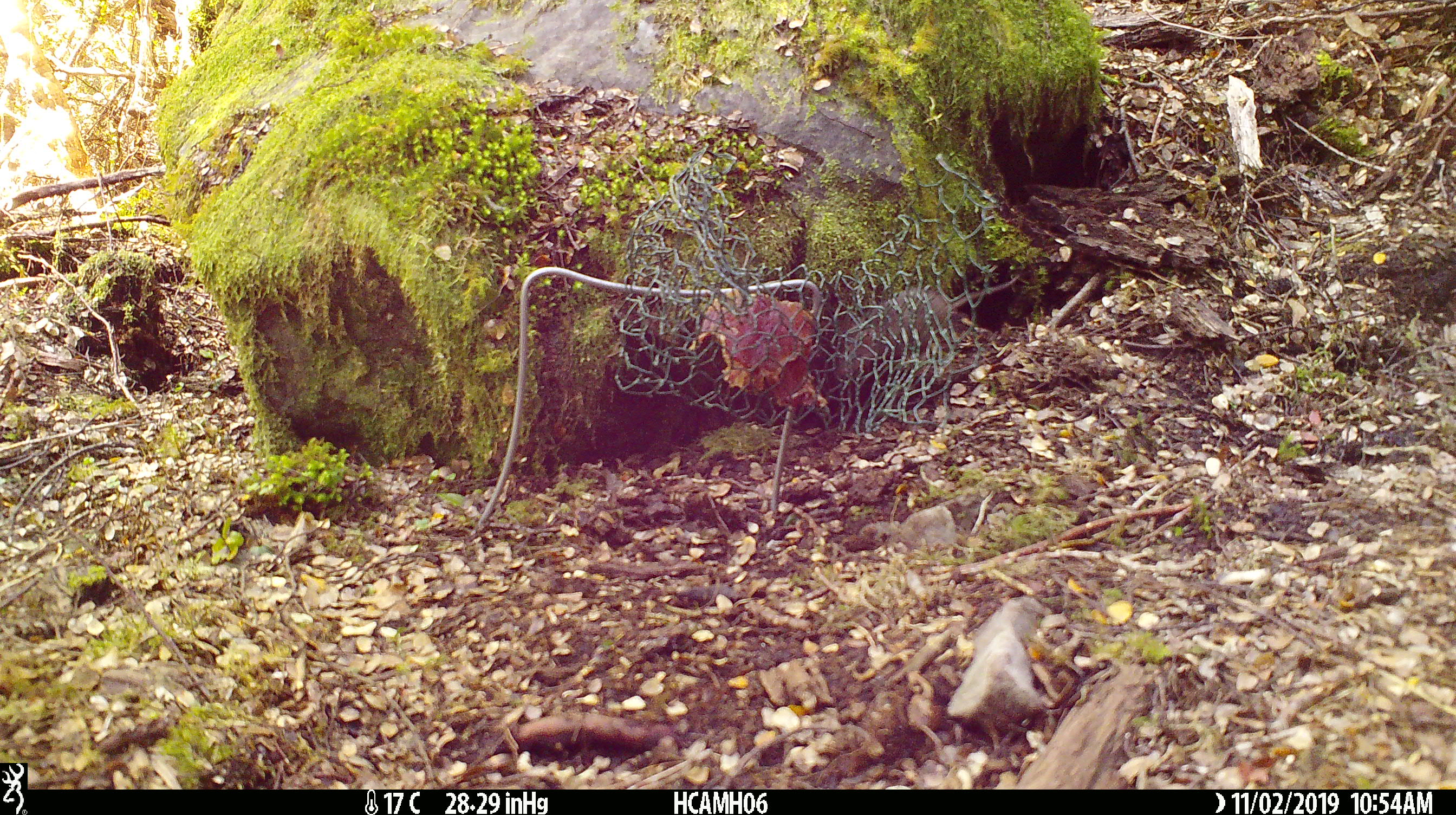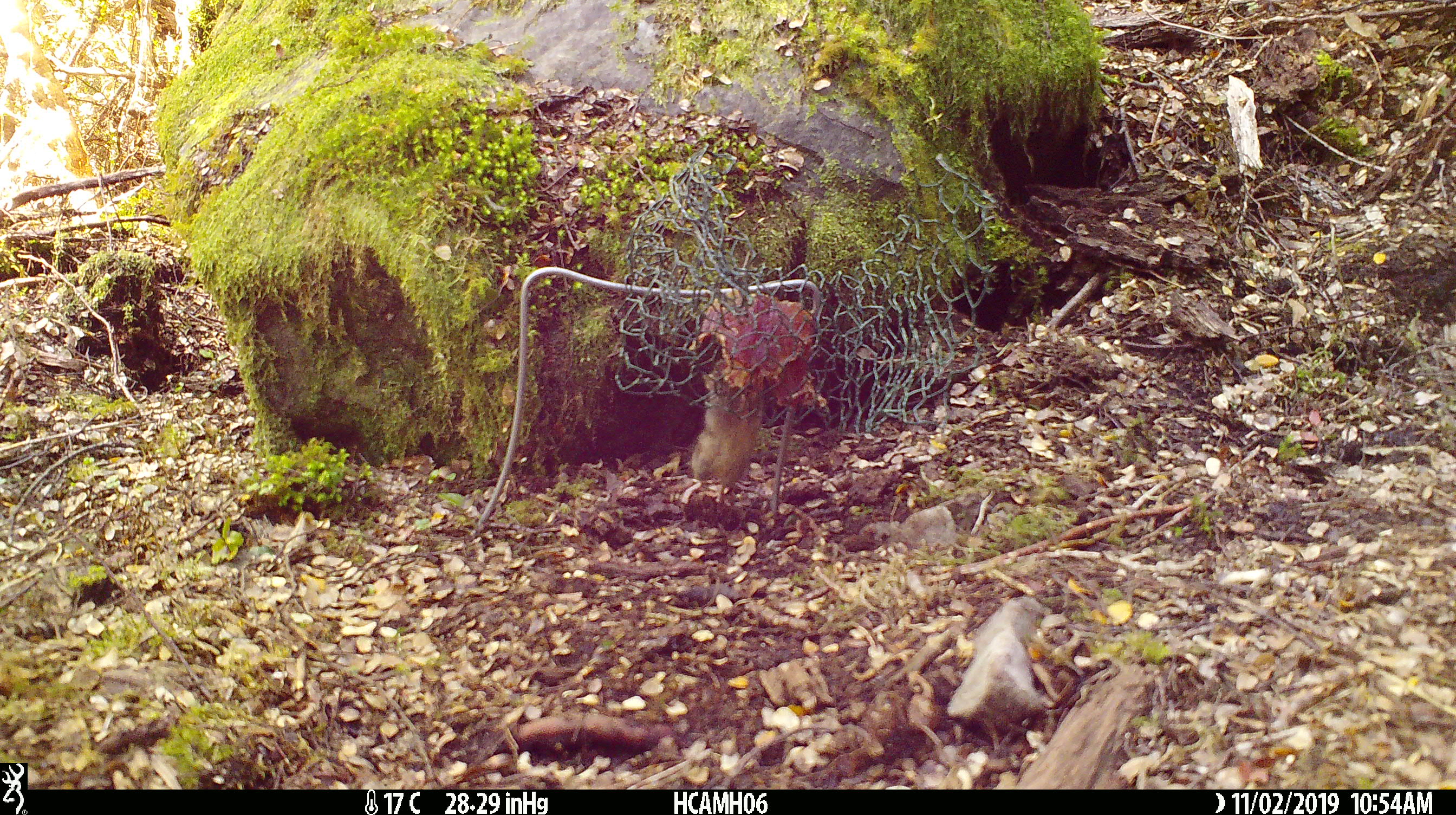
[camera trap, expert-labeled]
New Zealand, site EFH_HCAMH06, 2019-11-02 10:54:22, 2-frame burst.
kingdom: Animalia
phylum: Chordata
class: Mammalia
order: Rodentia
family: Muridae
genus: Mus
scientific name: Mus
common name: mouse